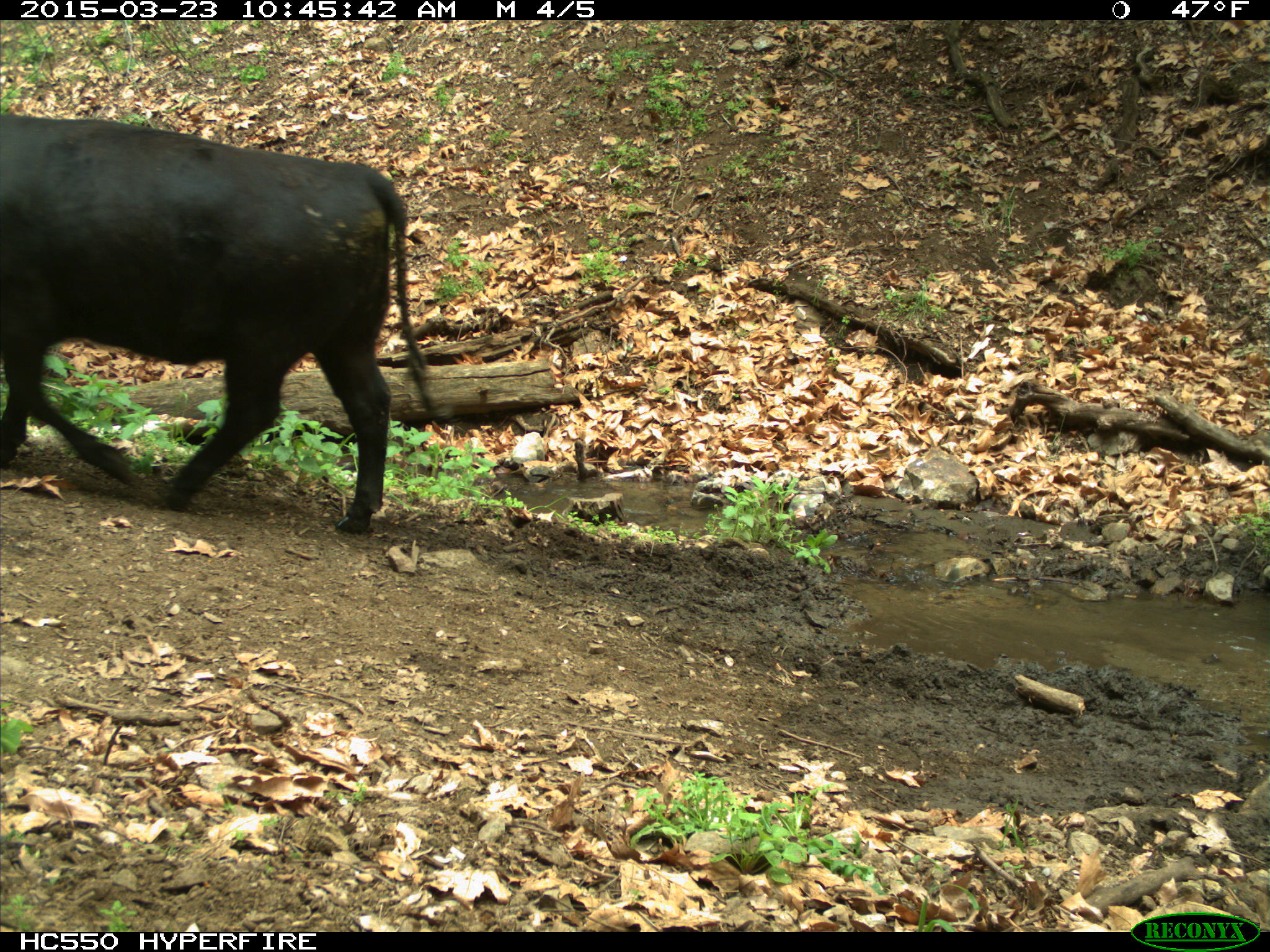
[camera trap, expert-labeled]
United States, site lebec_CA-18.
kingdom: Animalia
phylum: Chordata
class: Mammalia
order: Artiodactyla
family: Bovidae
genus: Bos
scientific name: Bos taurus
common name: domestic cow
Bos taurus (domestic cow).